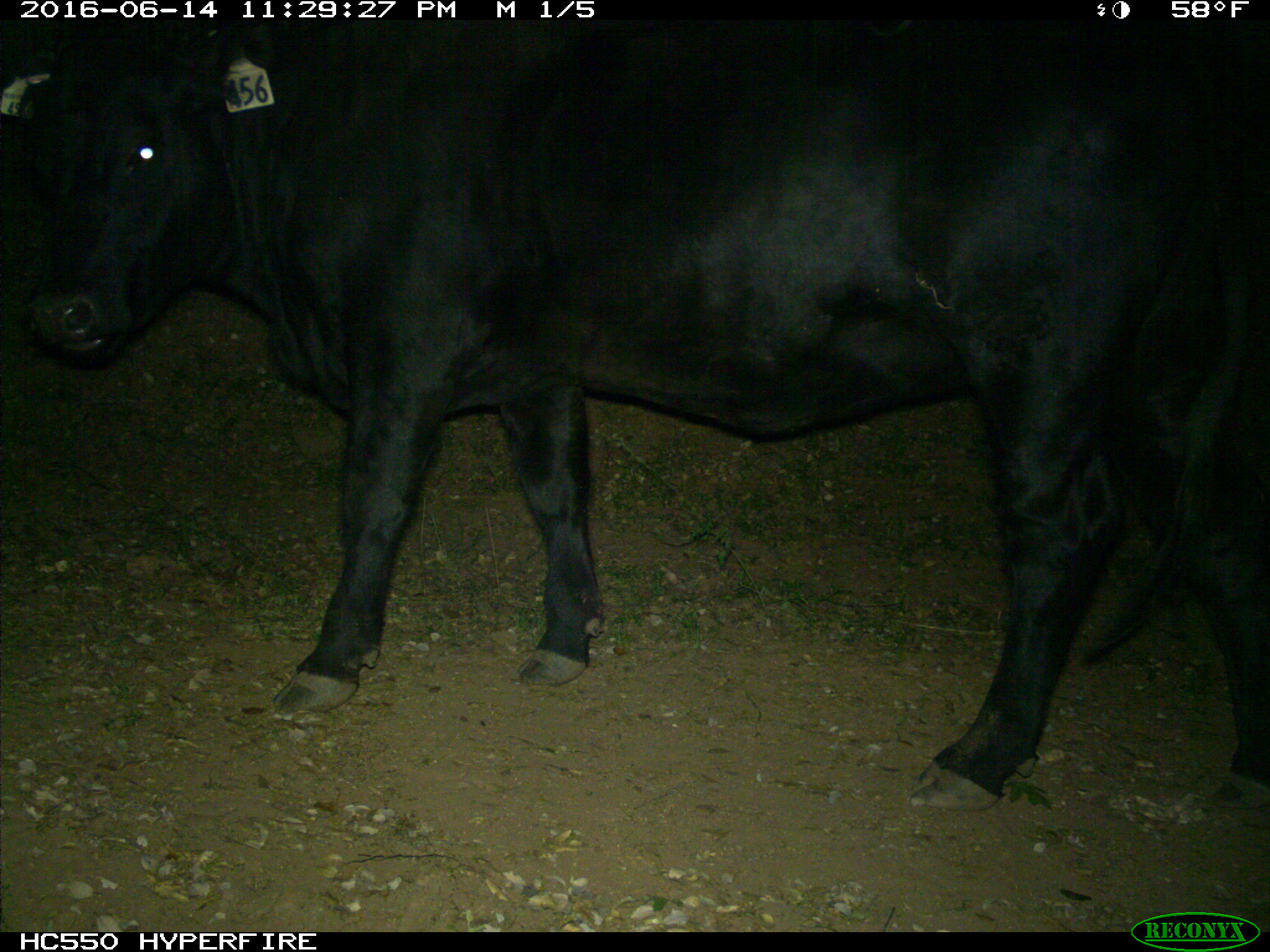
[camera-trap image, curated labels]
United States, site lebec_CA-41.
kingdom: Animalia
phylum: Chordata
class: Mammalia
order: Artiodactyla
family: Bovidae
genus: Bos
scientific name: Bos taurus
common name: domestic cow